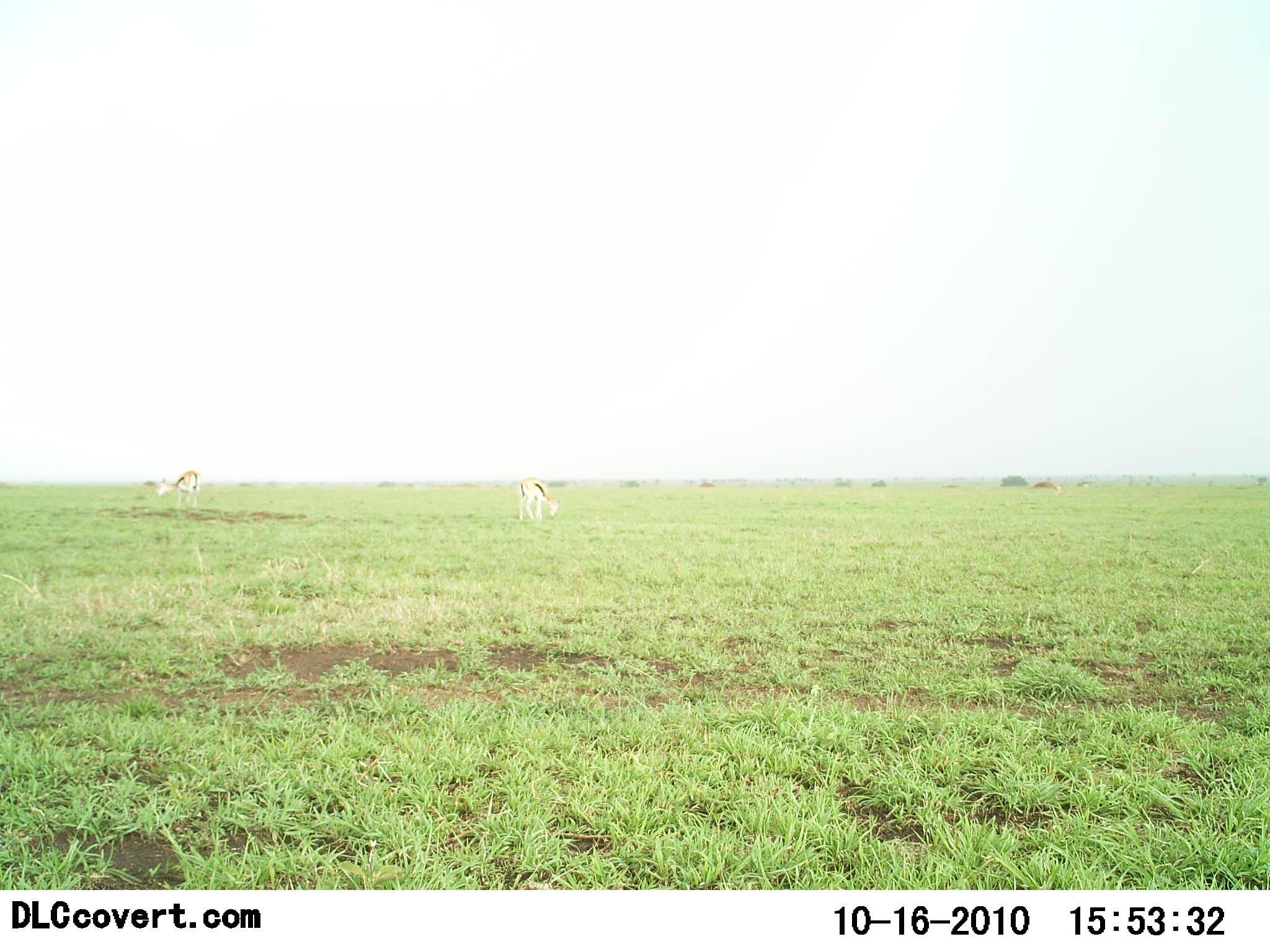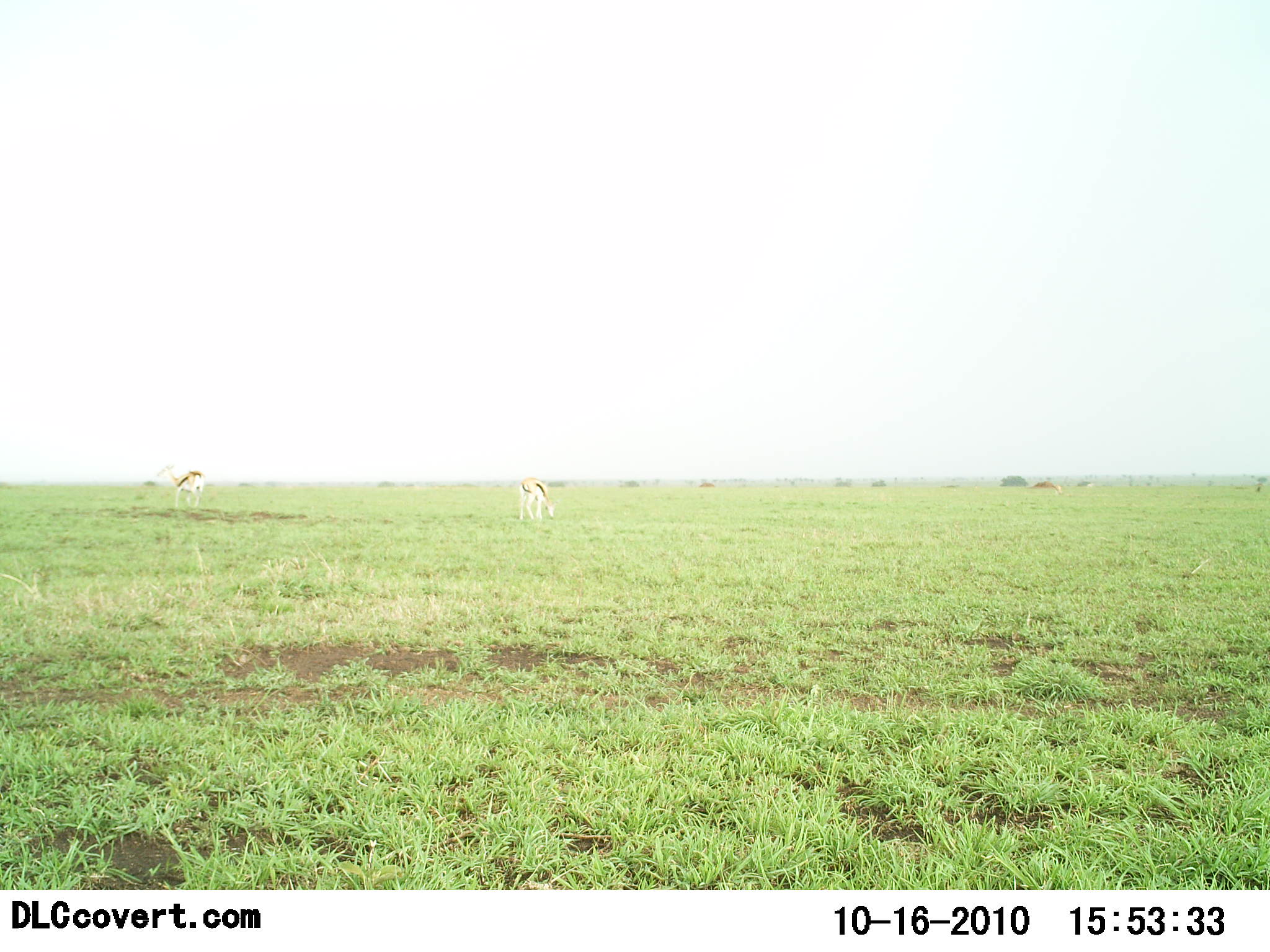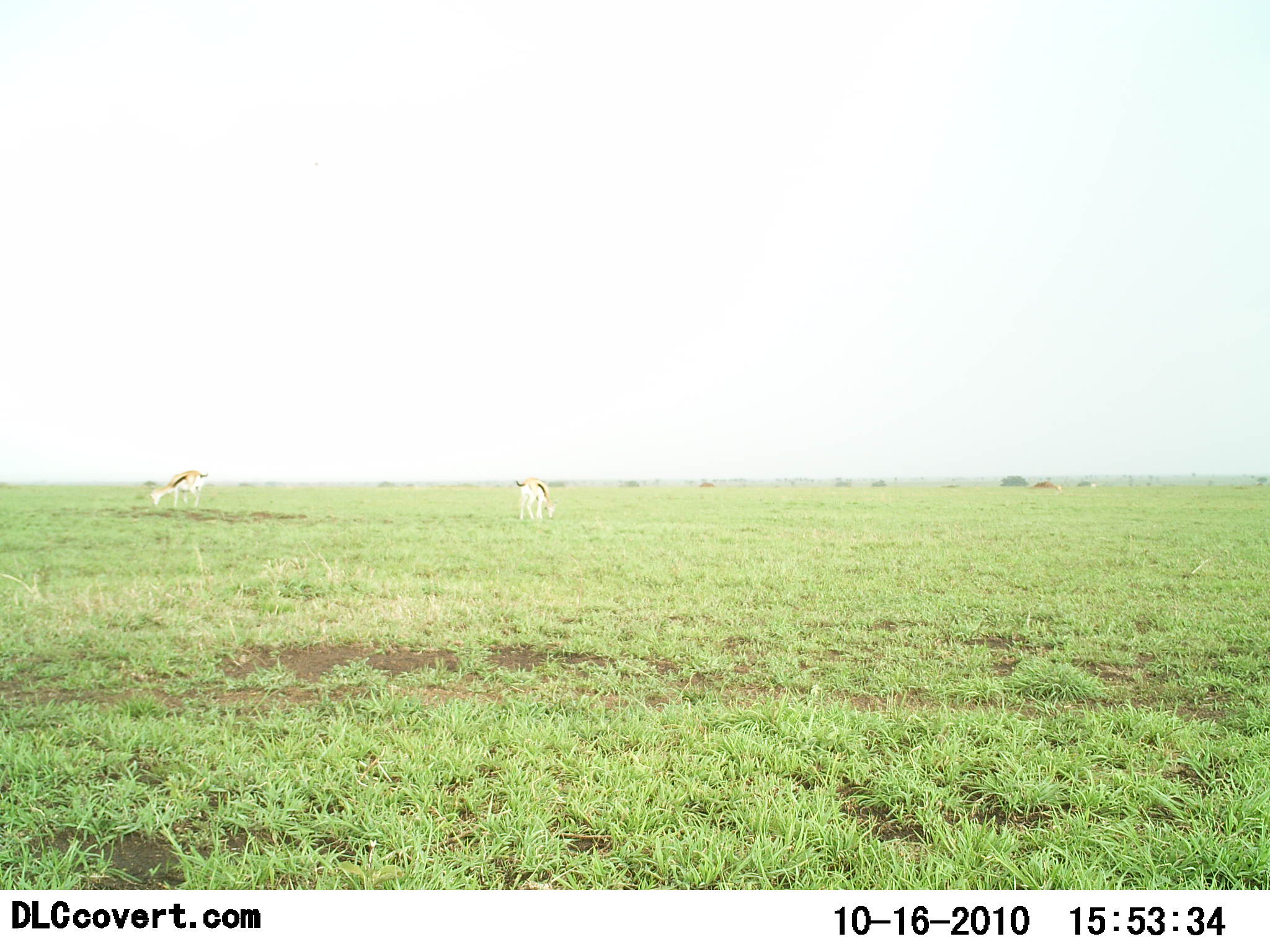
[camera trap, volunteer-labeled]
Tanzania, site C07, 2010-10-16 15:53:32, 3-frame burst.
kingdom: Animalia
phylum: Chordata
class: Mammalia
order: Artiodactyla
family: Bovidae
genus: Eudorcas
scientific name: Eudorcas thomsonii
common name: thomson's gazelle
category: gazellethomsons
Gazellethomsons (thomson's gazelle) (Eudorcas thomsonii), count 2. Behavior (volunteer vote fractions): standing 46%, resting 0%, moving 15%, interacting 0%. Young present (vote fraction): 0%. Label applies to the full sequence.